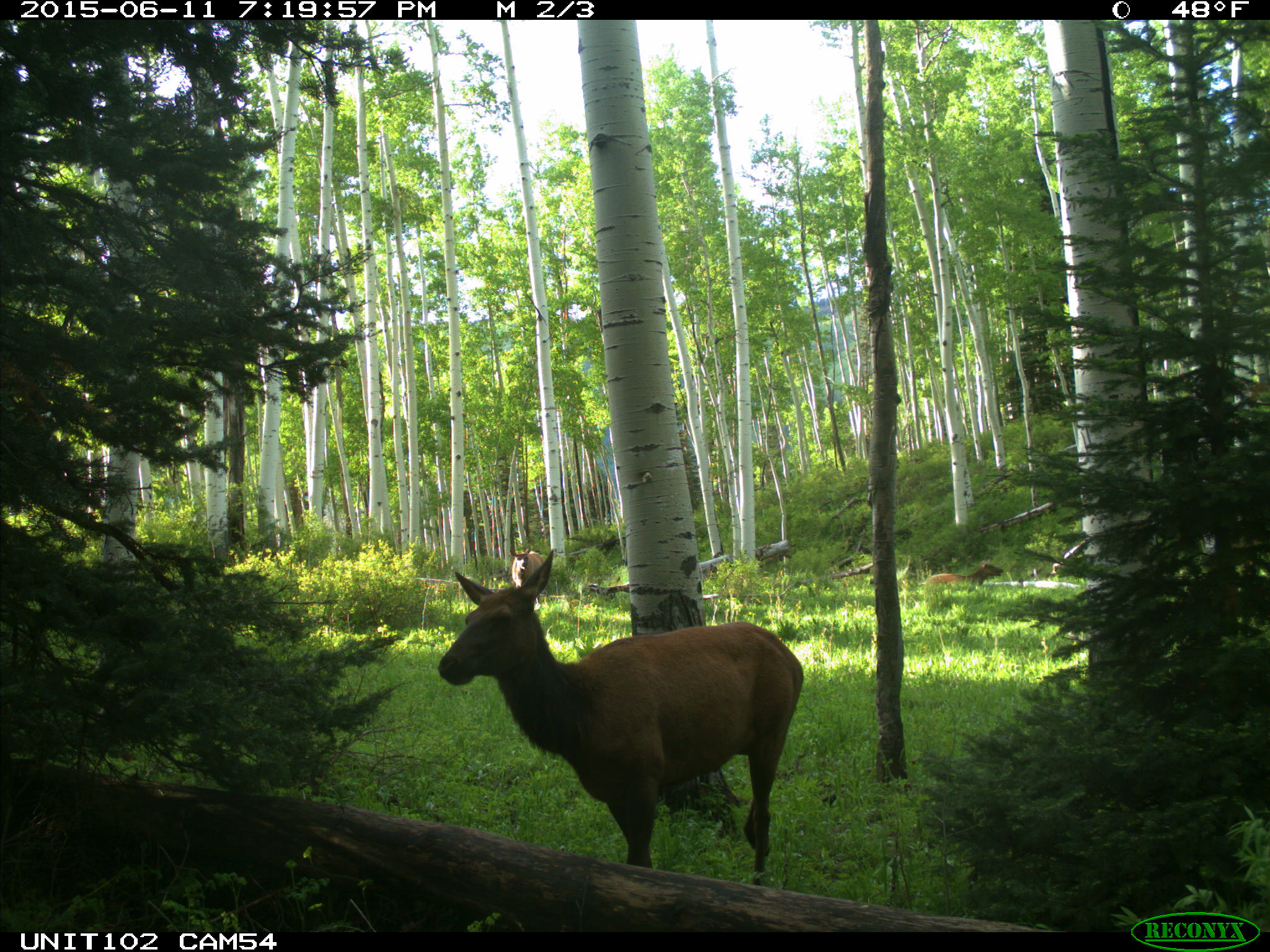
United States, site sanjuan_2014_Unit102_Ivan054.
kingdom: Animalia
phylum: Chordata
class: Mammalia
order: Artiodactyla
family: Cervidae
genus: Cervus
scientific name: Cervus elaphus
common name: red deer